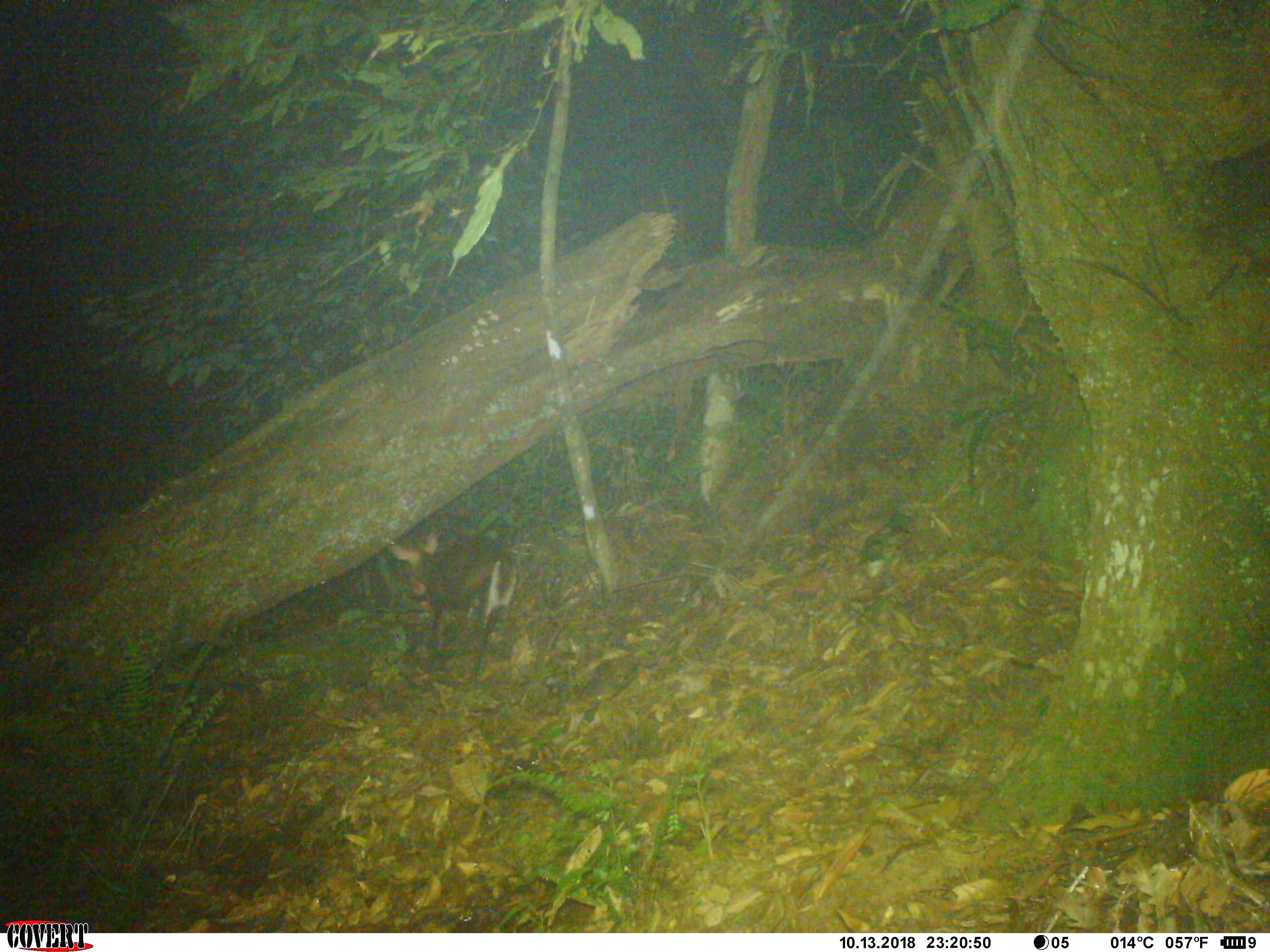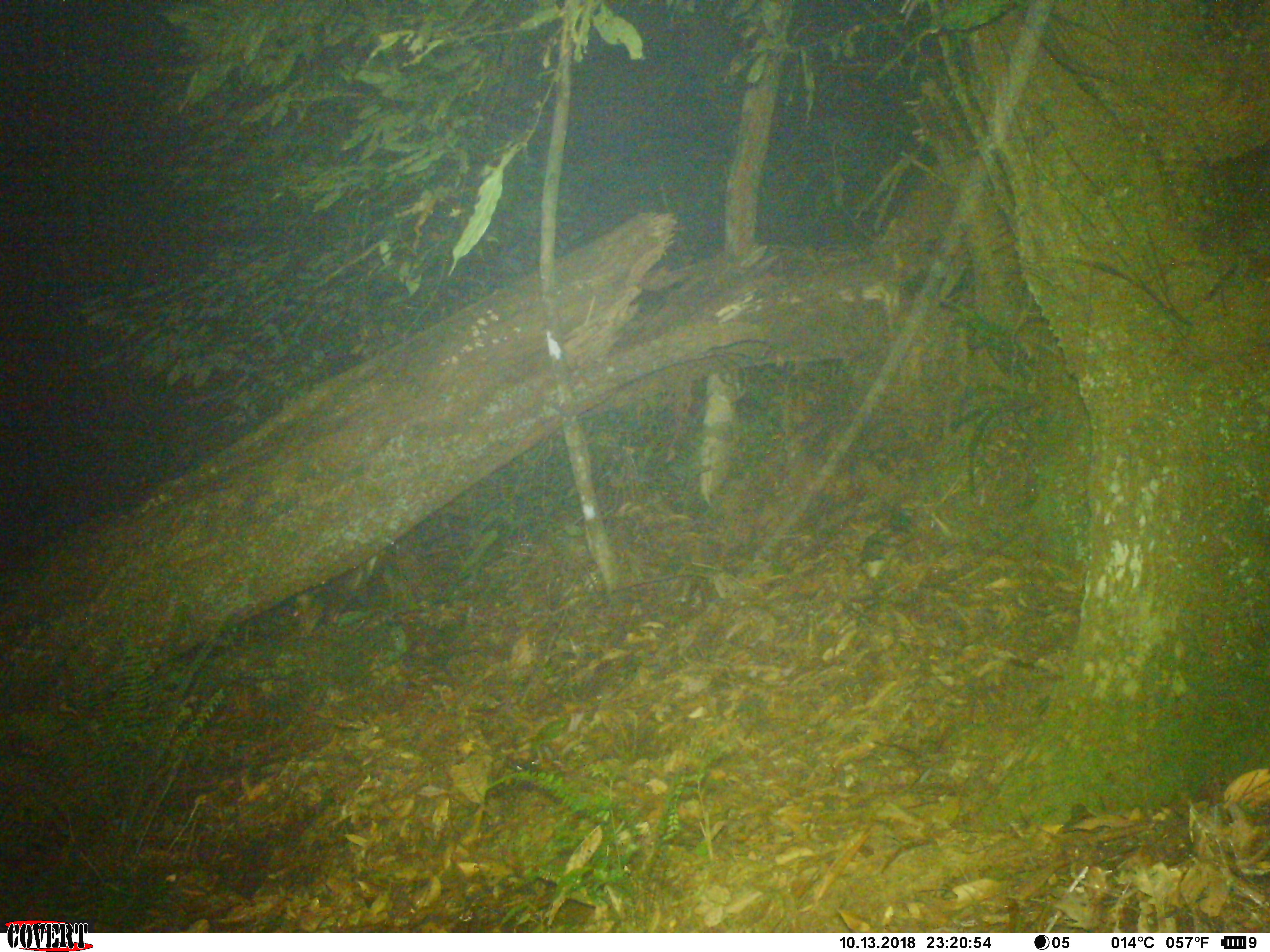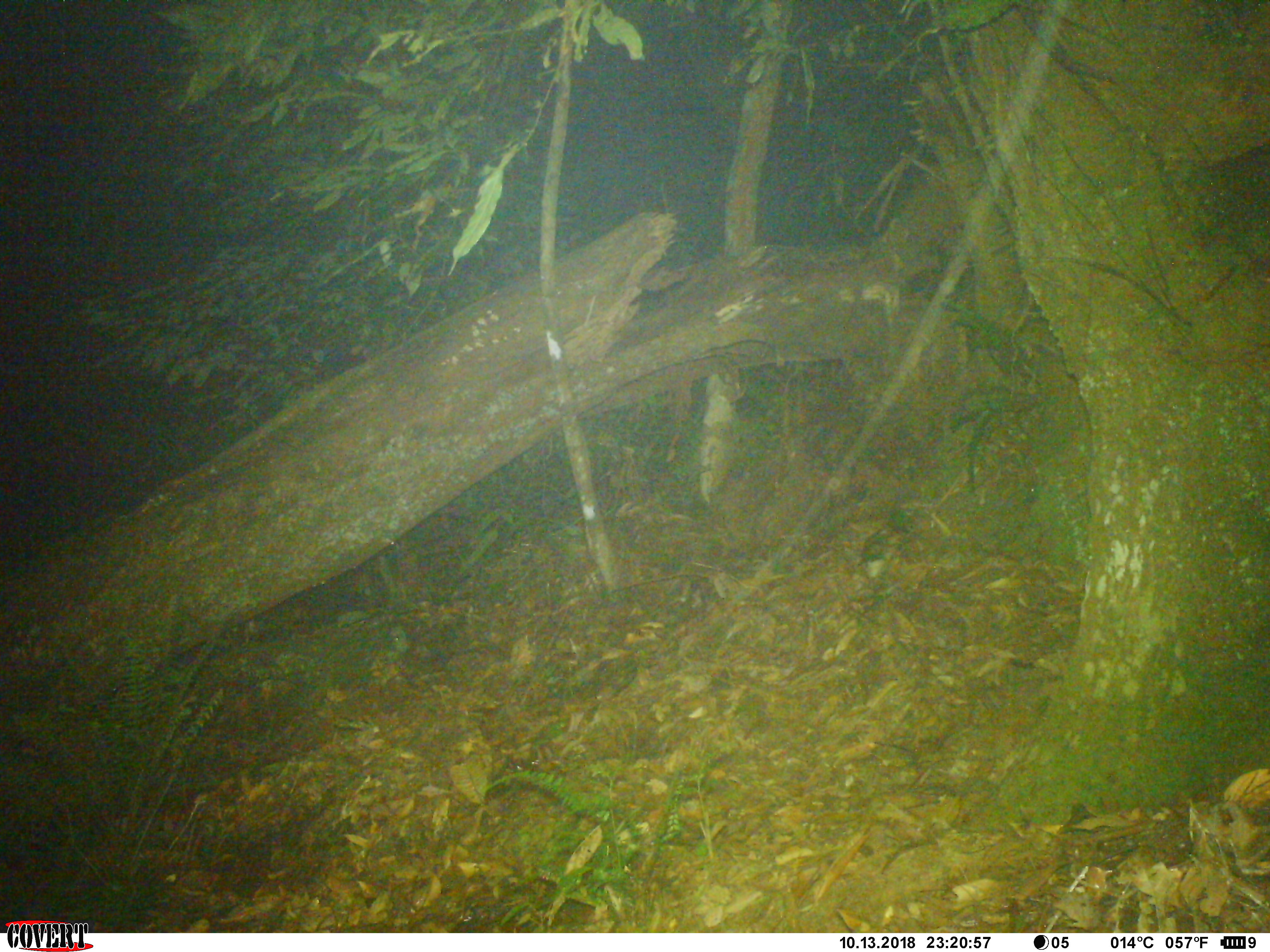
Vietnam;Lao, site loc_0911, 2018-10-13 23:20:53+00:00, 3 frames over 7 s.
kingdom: Animalia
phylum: Chordata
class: Mammalia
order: Artiodactyla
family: Cervidae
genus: Muntiacus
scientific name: Muntiacus rooseveltorum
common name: roosevelt's muntjac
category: roosevelts muntjac group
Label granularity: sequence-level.